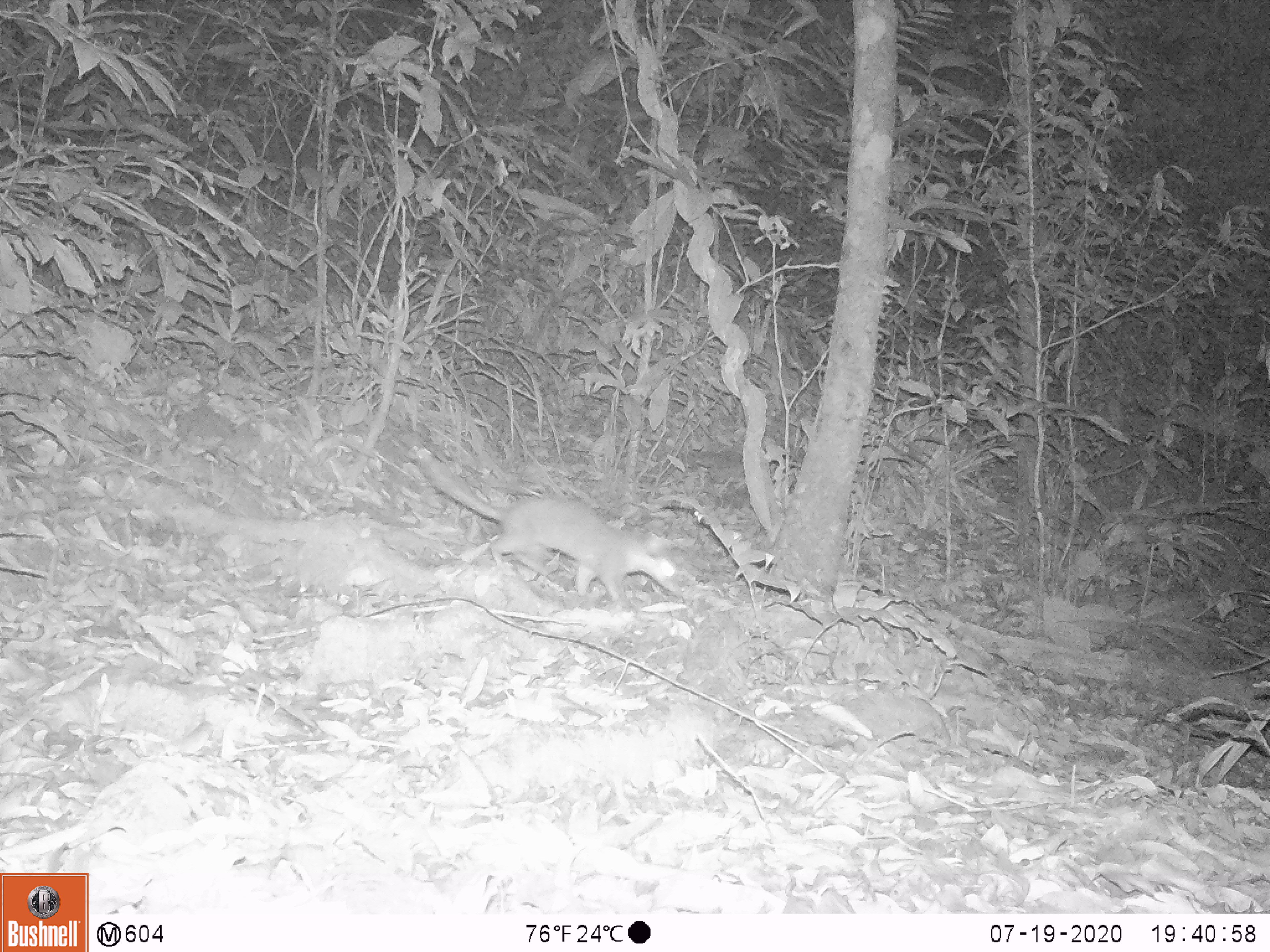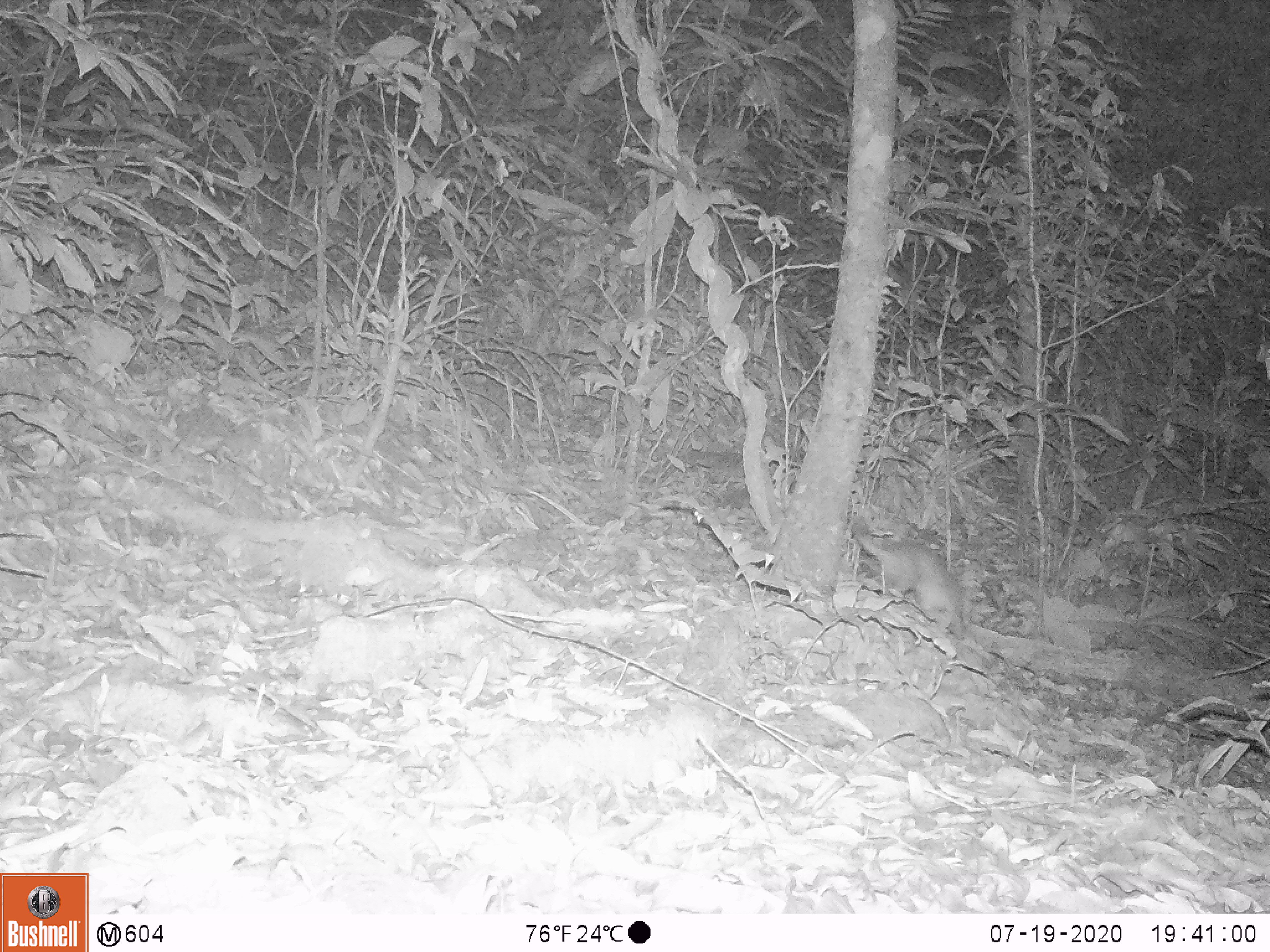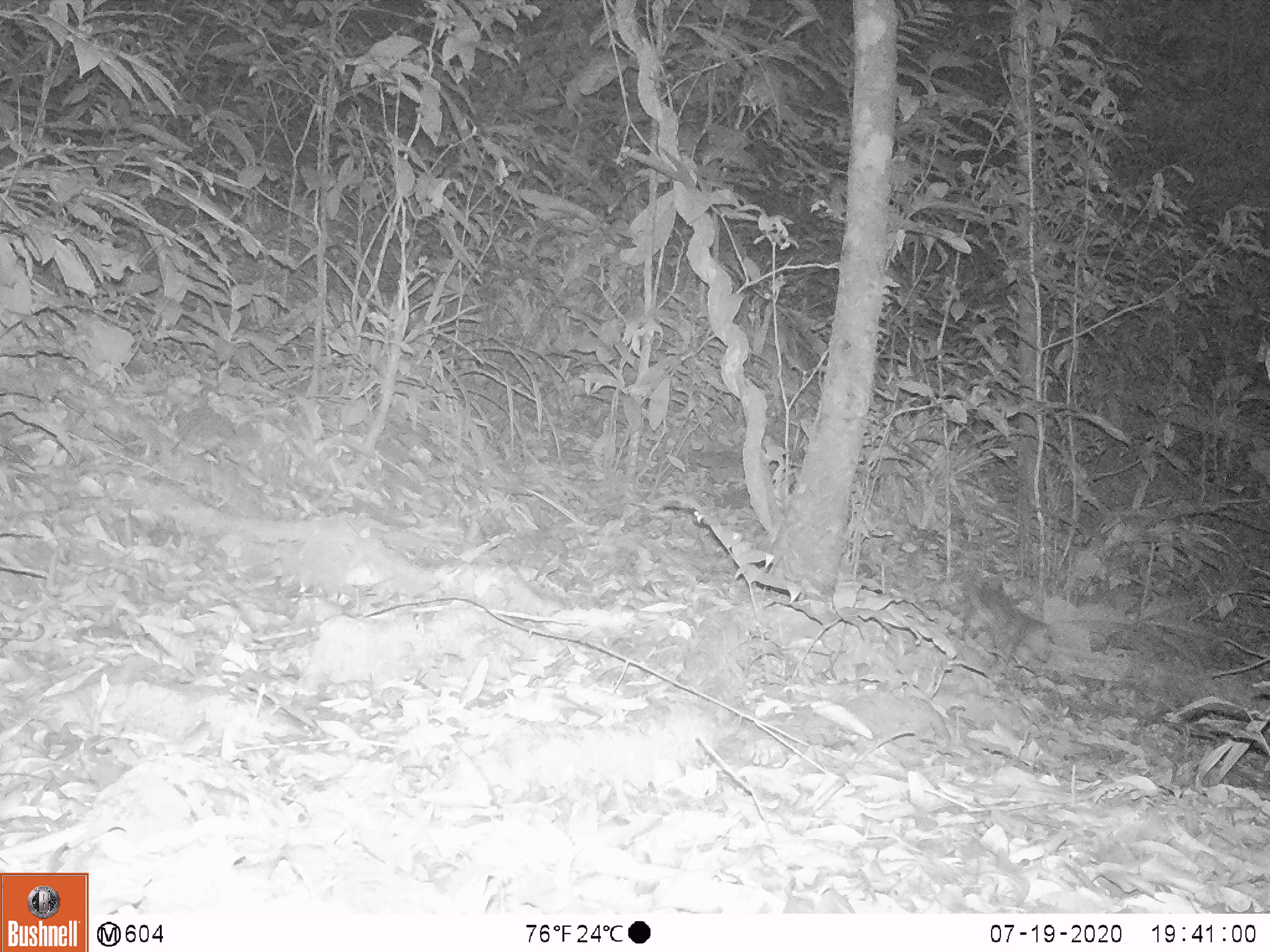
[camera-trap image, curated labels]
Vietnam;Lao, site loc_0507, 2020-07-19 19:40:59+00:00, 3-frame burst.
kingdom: Animalia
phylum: Chordata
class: Mammalia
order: Carnivora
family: Mustelidae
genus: Melogale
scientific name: Melogale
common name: ferret badger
Ferret badger (Melogale). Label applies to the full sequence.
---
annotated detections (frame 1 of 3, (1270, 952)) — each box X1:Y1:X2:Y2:
ferret badger: 417:454:684:612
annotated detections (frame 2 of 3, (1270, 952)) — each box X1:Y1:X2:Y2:
ferret badger: 851:519:965:641